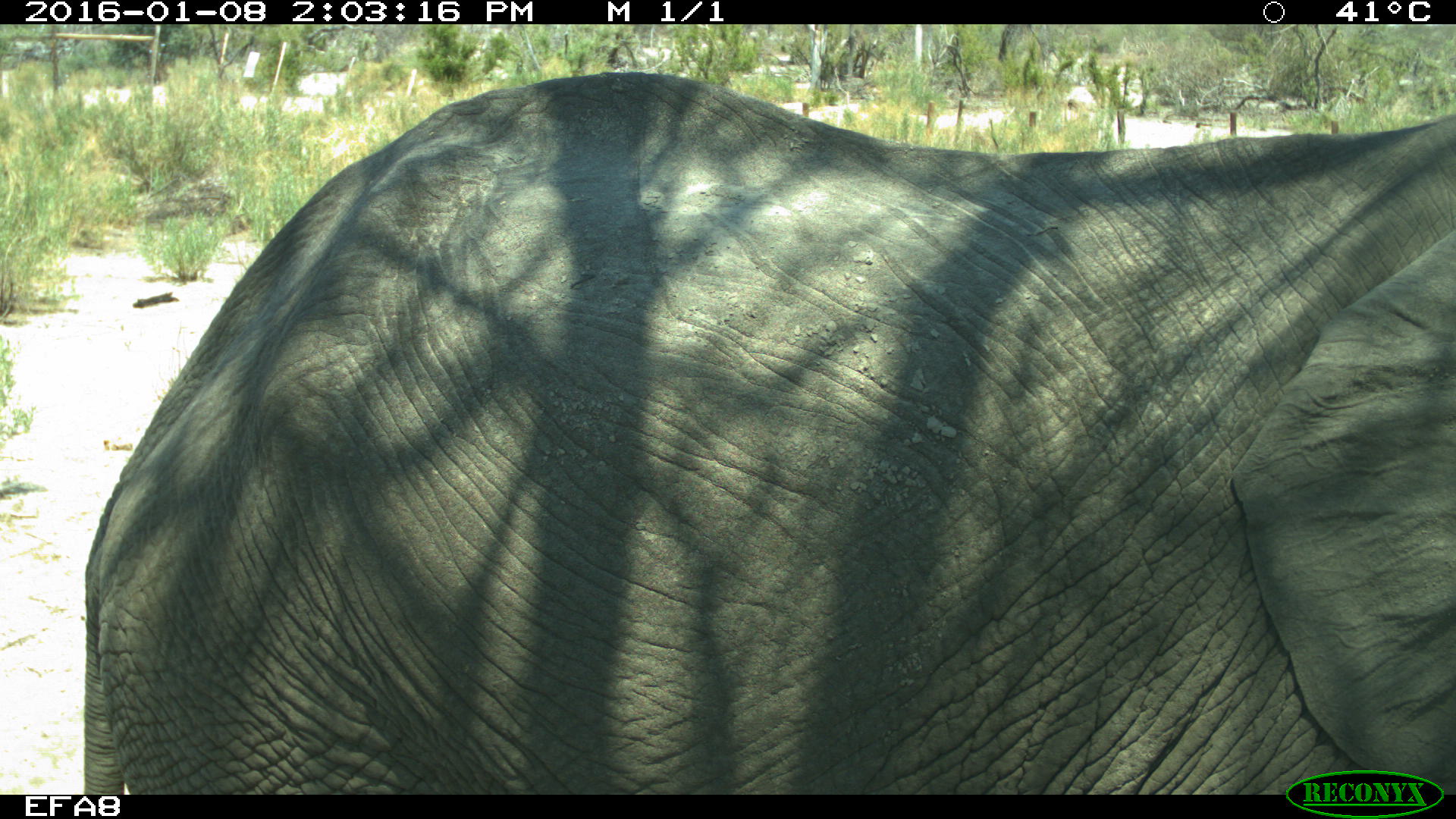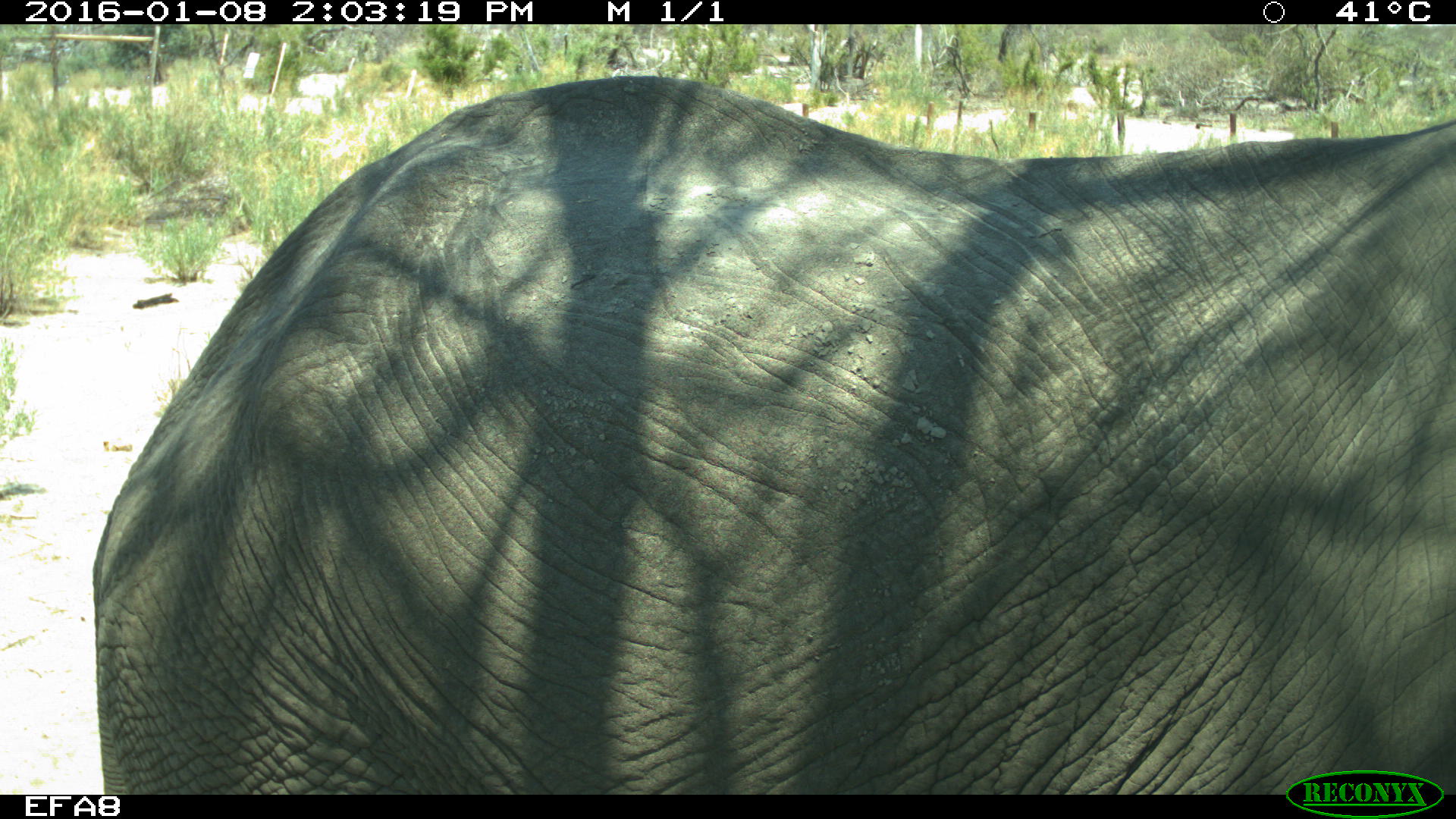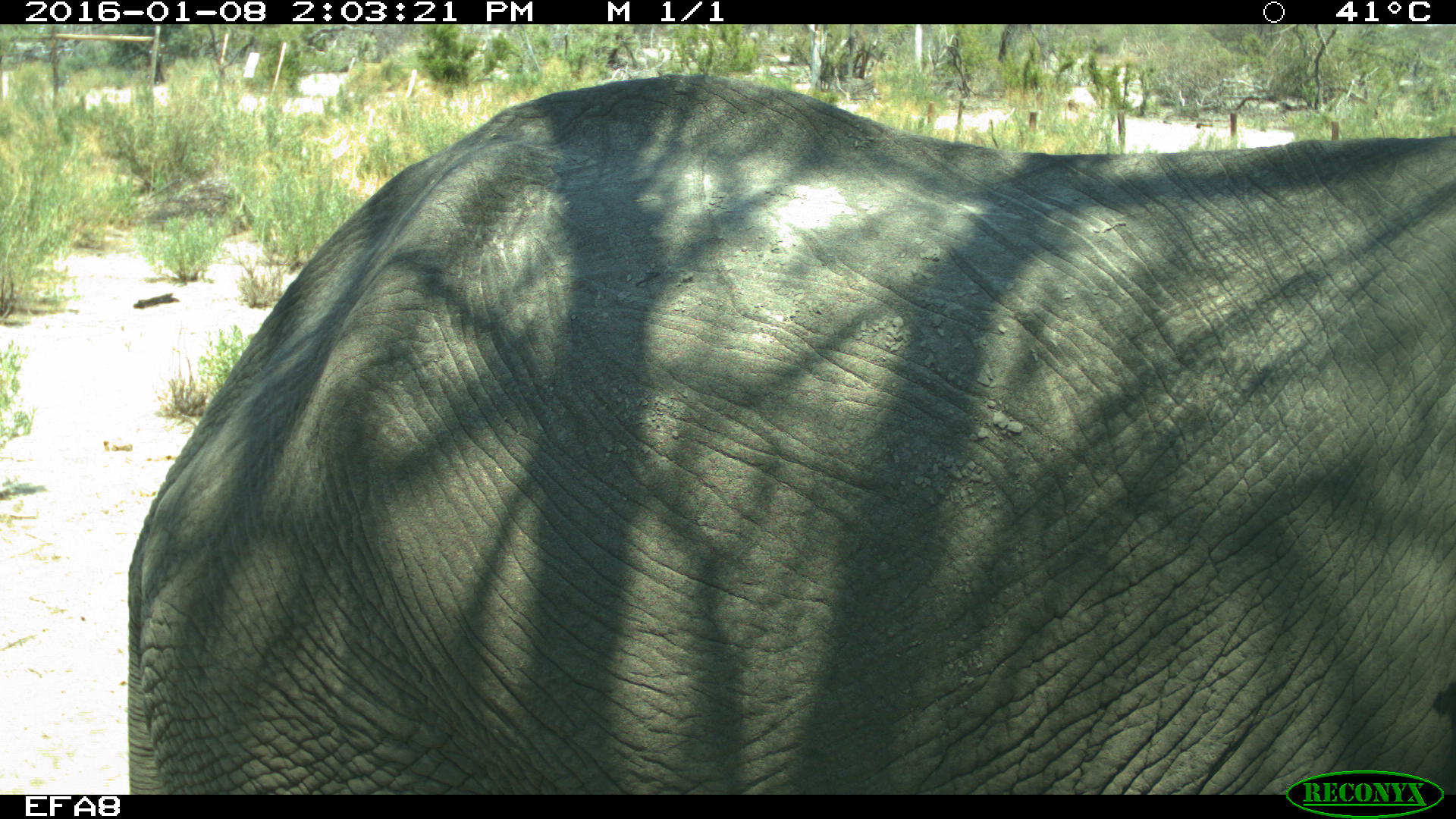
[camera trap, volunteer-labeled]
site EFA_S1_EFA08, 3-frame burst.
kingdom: Animalia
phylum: Chordata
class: Mammalia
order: Proboscidea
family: Elephantidae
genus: Loxodonta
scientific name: Loxodonta africana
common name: african bush elephant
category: elephant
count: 1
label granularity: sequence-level